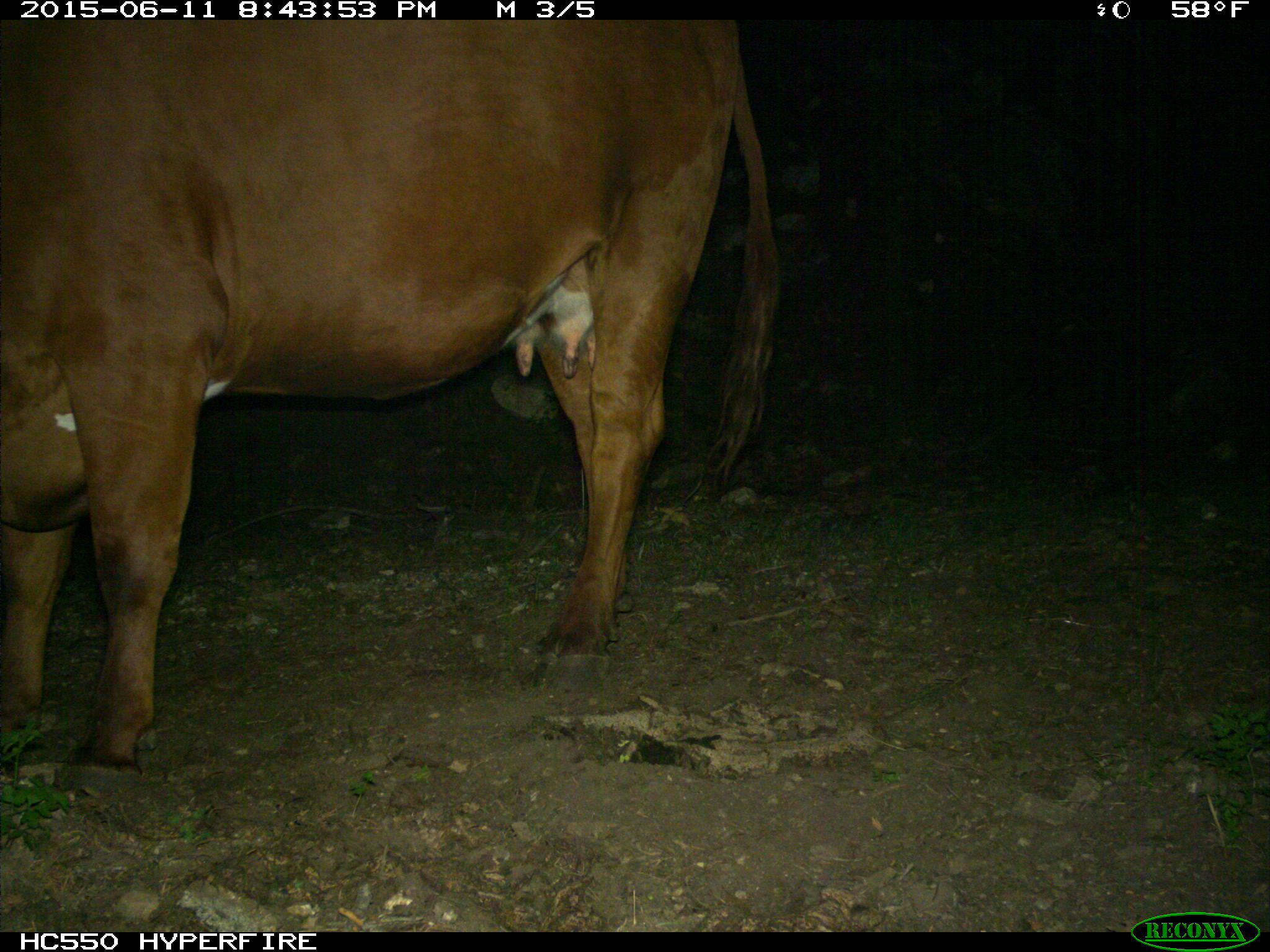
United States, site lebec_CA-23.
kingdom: Animalia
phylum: Chordata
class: Mammalia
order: Artiodactyla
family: Bovidae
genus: Bos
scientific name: Bos taurus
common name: domestic cow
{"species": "Bos taurus (domestic cow)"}